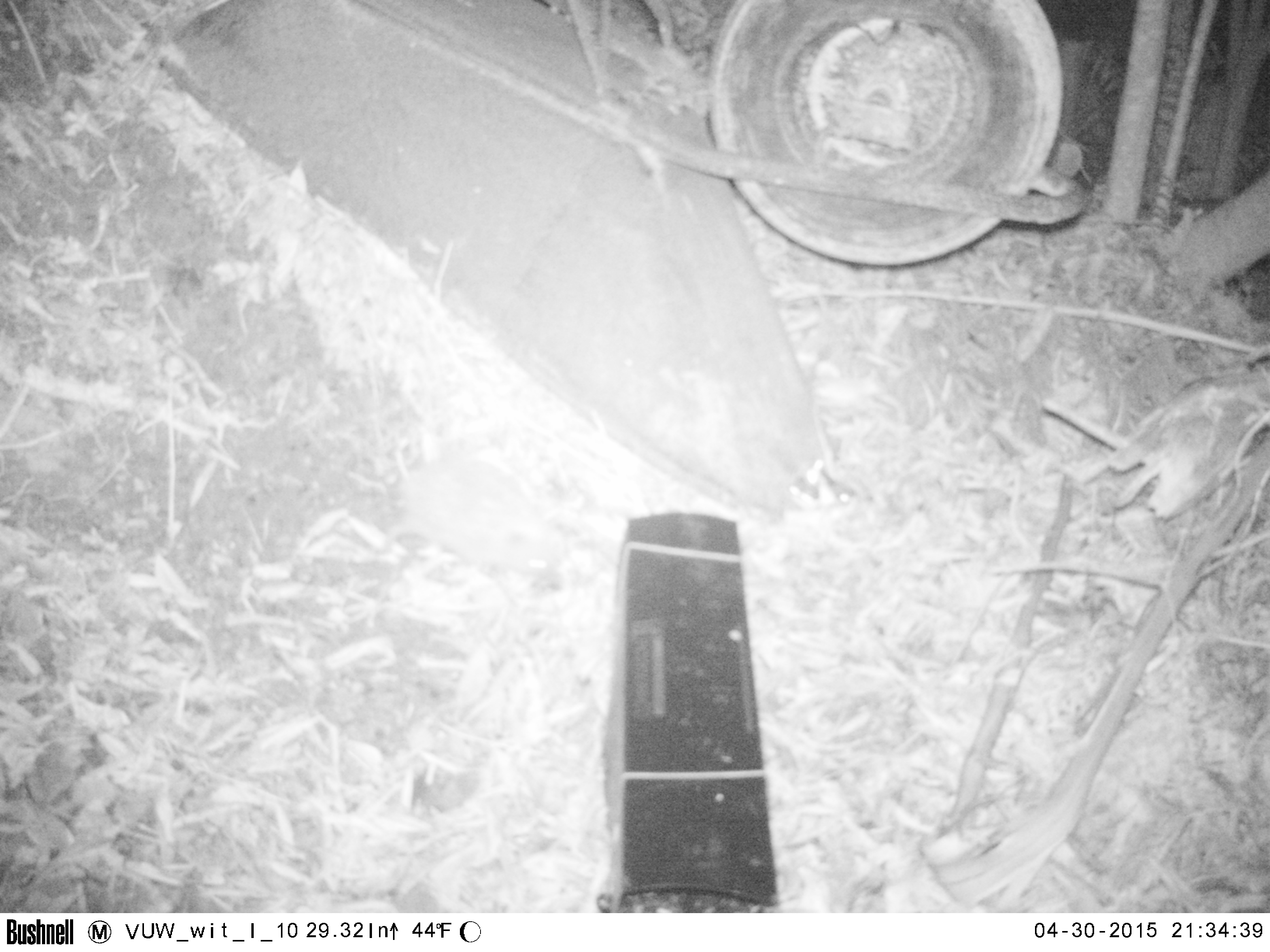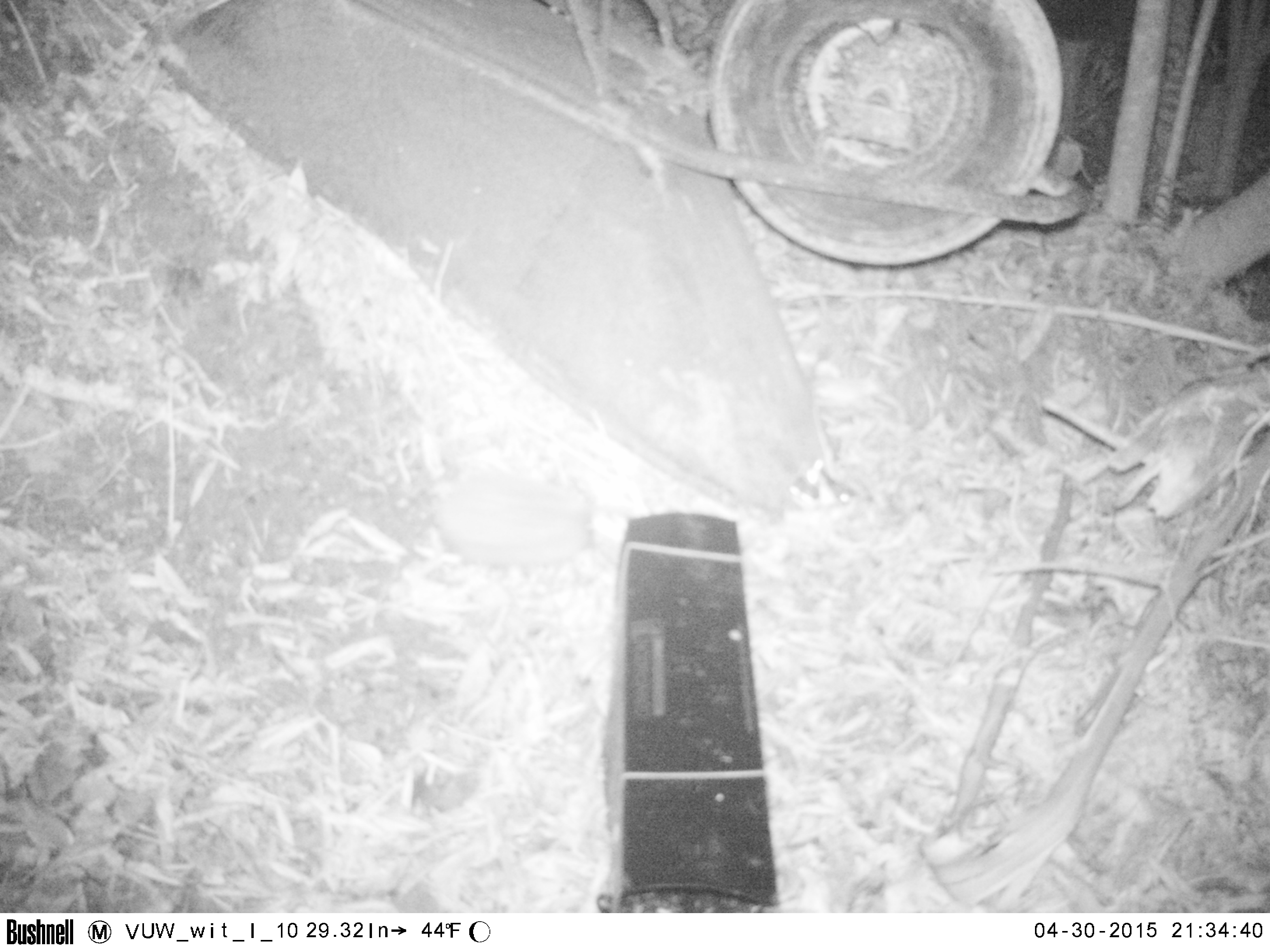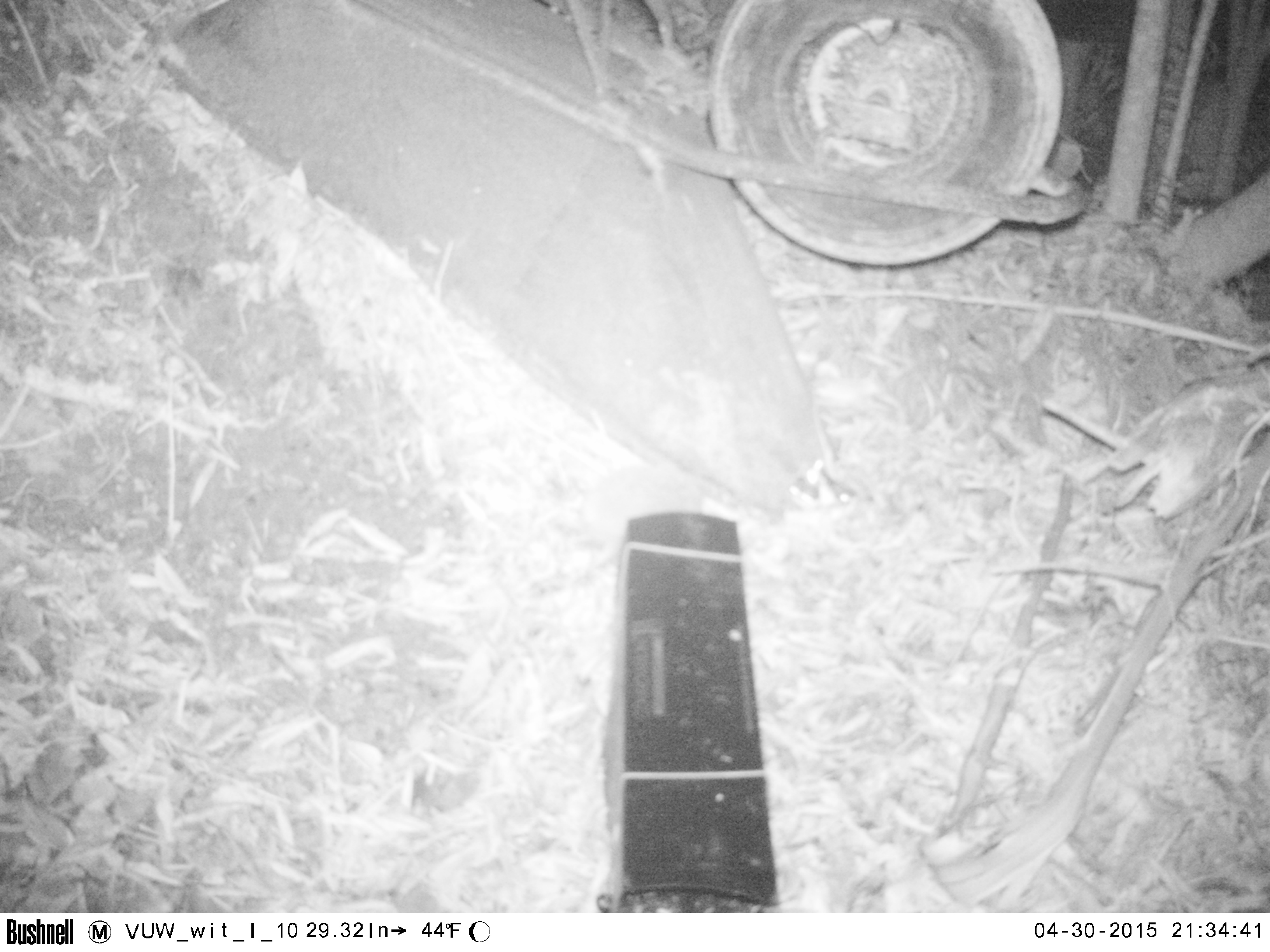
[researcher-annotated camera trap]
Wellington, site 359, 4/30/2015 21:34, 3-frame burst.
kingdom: Animalia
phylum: Chordata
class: Mammalia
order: Eulipotyphla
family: Erinaceidae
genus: Erinaceus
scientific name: Erinaceus europaeus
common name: hedgehog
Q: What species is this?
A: Hedgehog (Erinaceus europaeus).